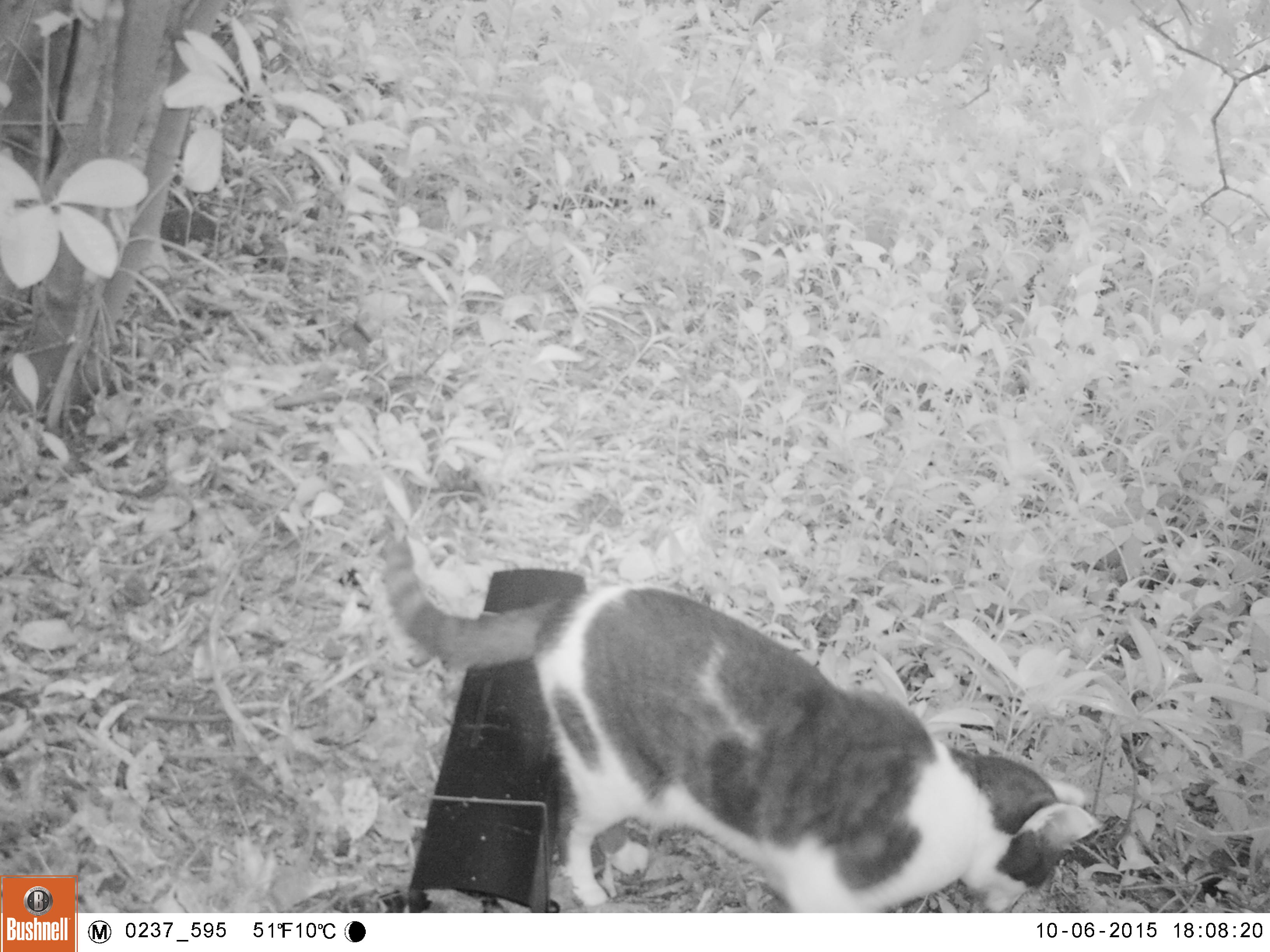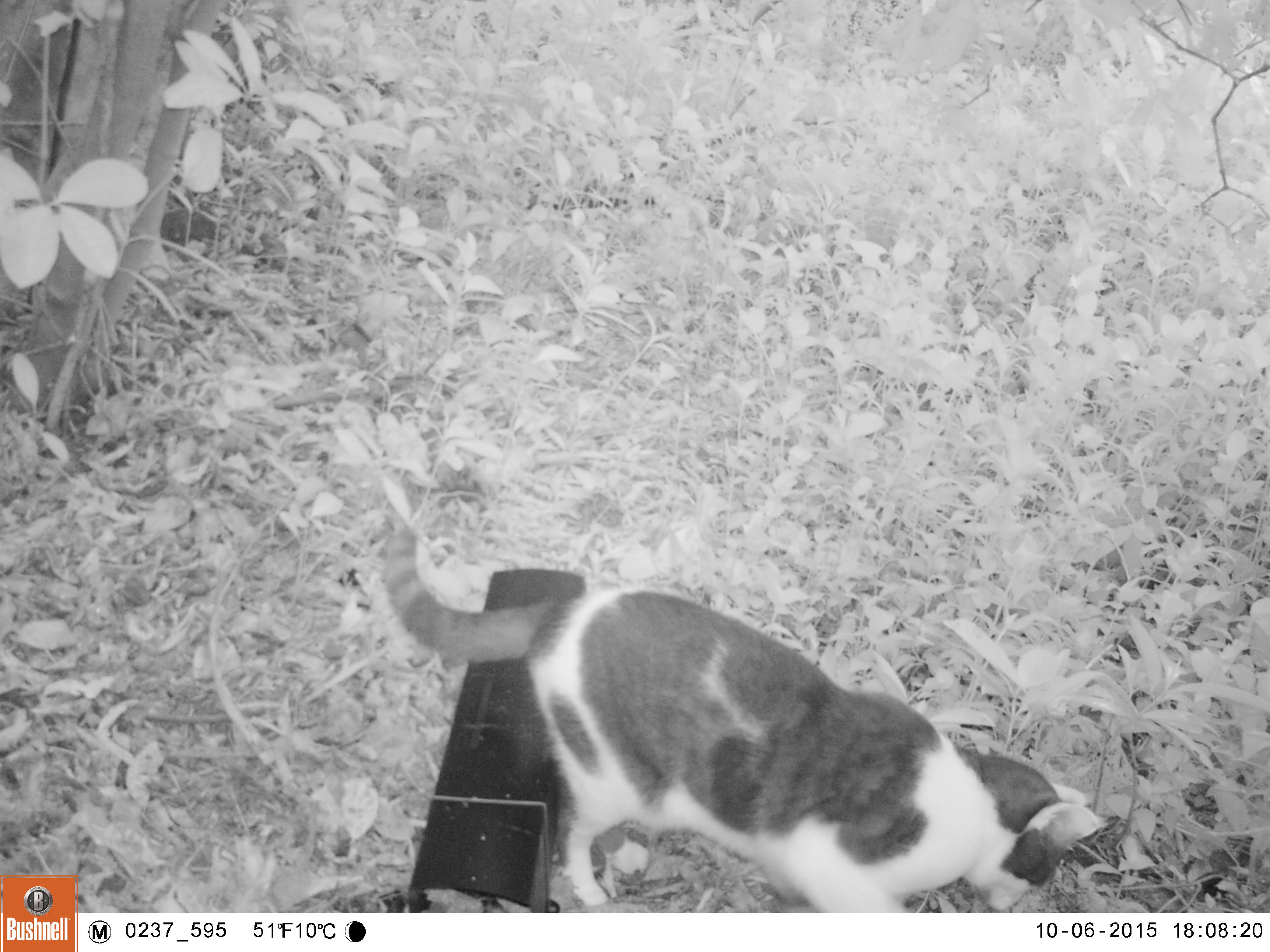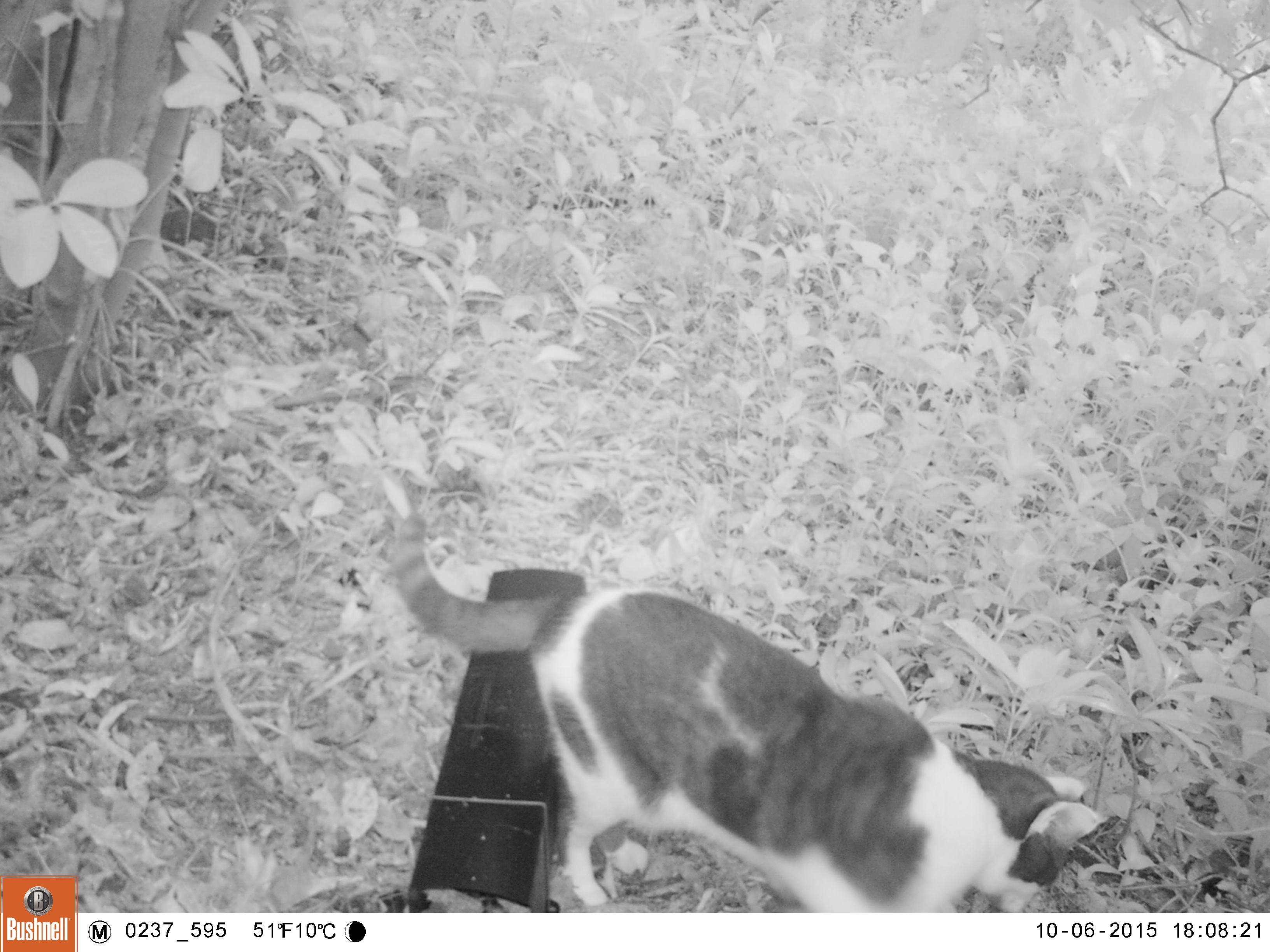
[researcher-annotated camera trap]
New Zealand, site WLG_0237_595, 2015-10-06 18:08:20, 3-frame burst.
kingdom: Animalia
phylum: Chordata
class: Mammalia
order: Carnivora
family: Felidae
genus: Felis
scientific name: Felis catus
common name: domestic cat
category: cat